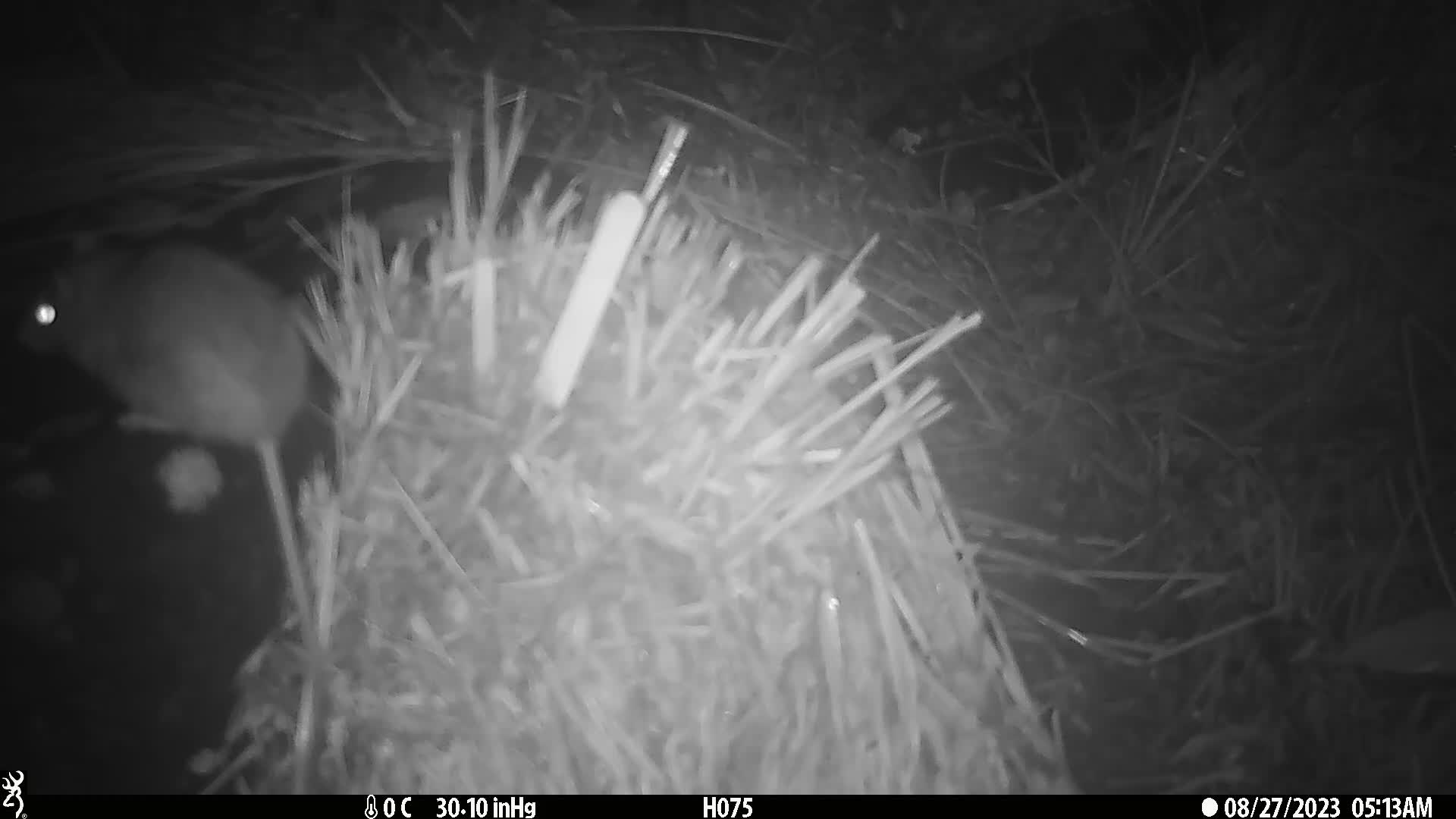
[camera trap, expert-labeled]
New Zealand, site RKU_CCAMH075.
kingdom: Animalia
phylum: Chordata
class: Mammalia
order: Rodentia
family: Muridae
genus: Rattus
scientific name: Rattus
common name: rat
Rat (Rattus).